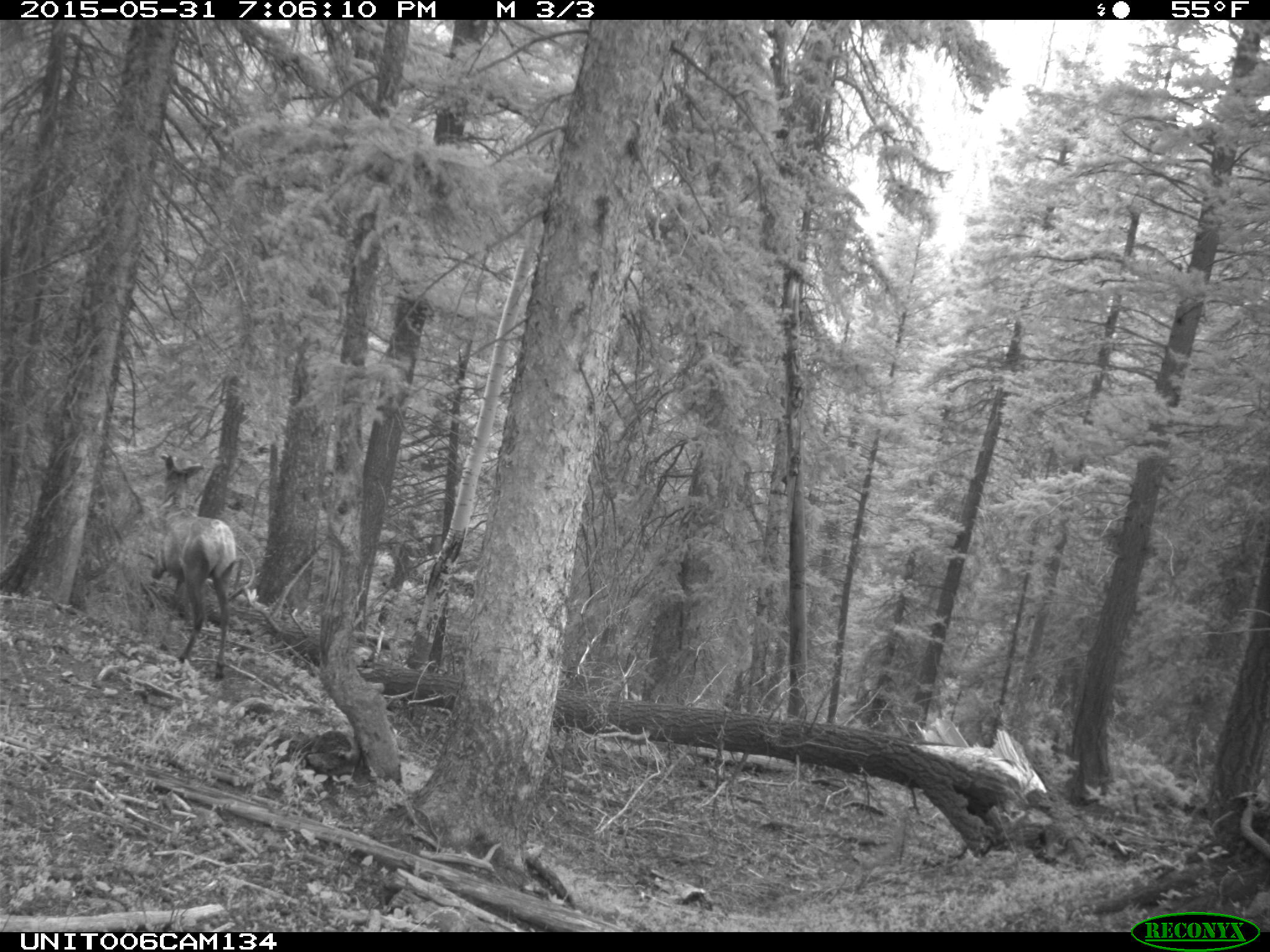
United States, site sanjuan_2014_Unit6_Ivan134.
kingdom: Animalia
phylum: Chordata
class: Mammalia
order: Artiodactyla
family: Cervidae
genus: Cervus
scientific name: Cervus elaphus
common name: red deer